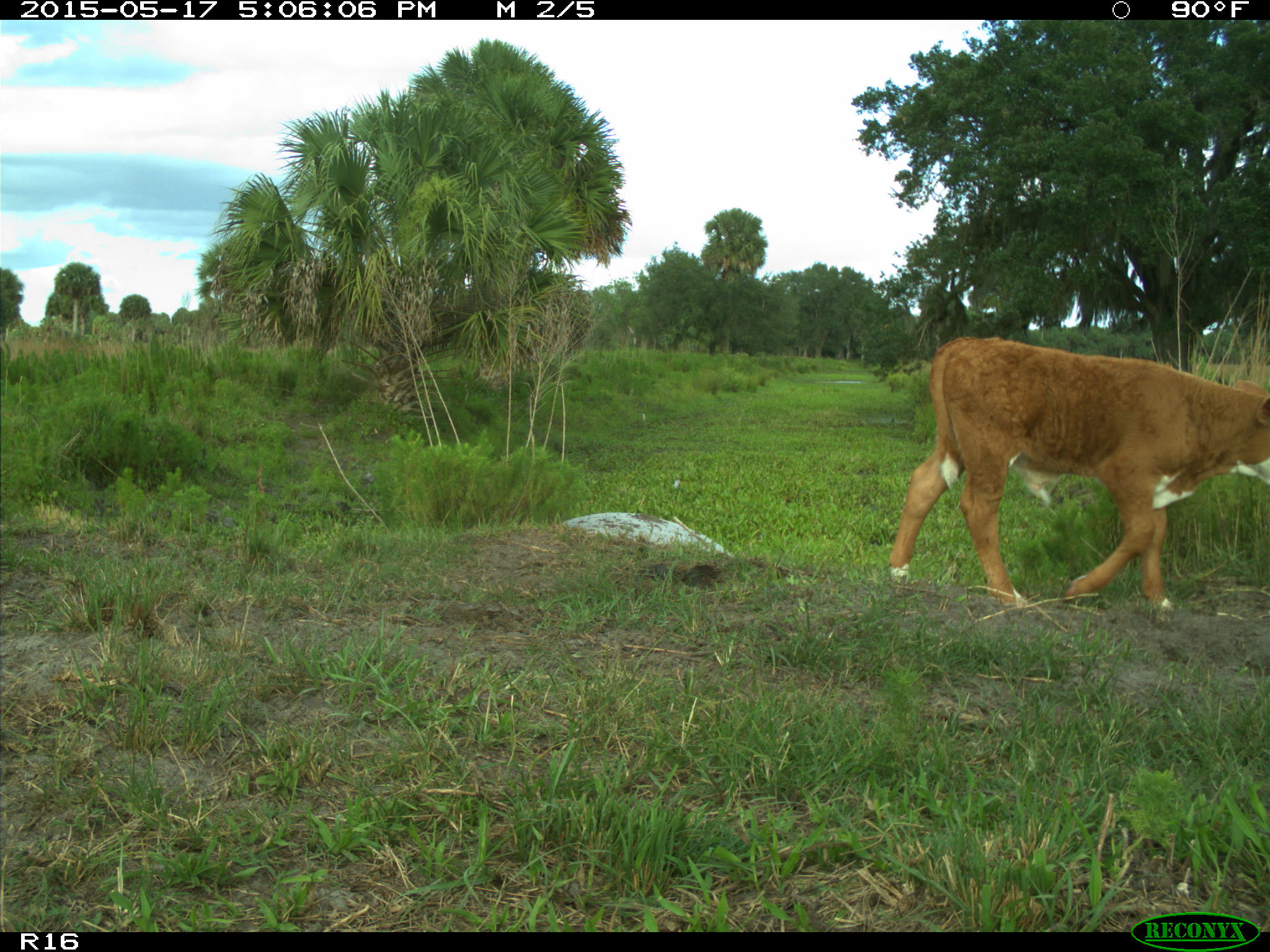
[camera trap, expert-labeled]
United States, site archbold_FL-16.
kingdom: Animalia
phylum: Chordata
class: Mammalia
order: Artiodactyla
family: Bovidae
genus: Bos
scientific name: Bos taurus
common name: domestic cow